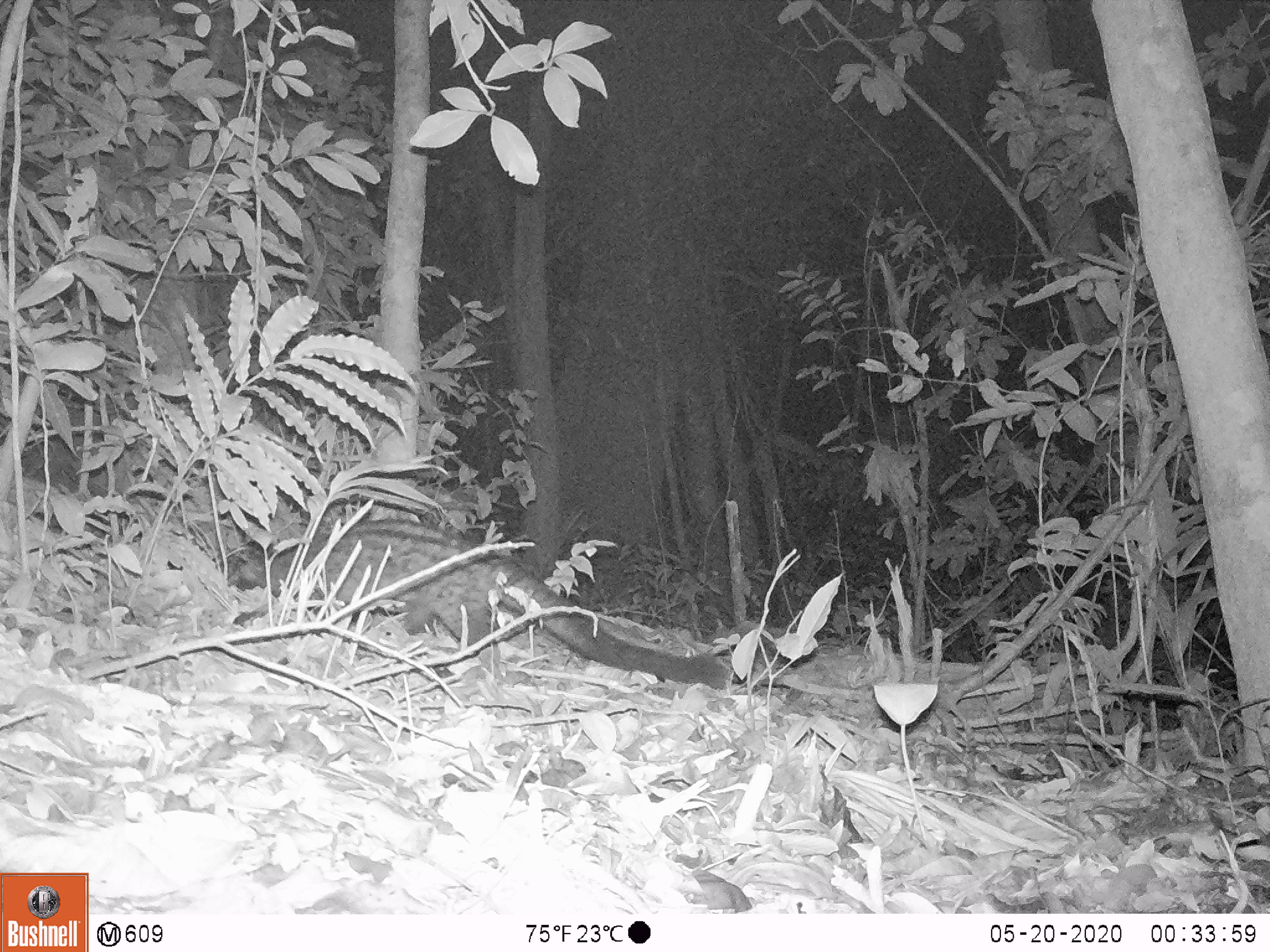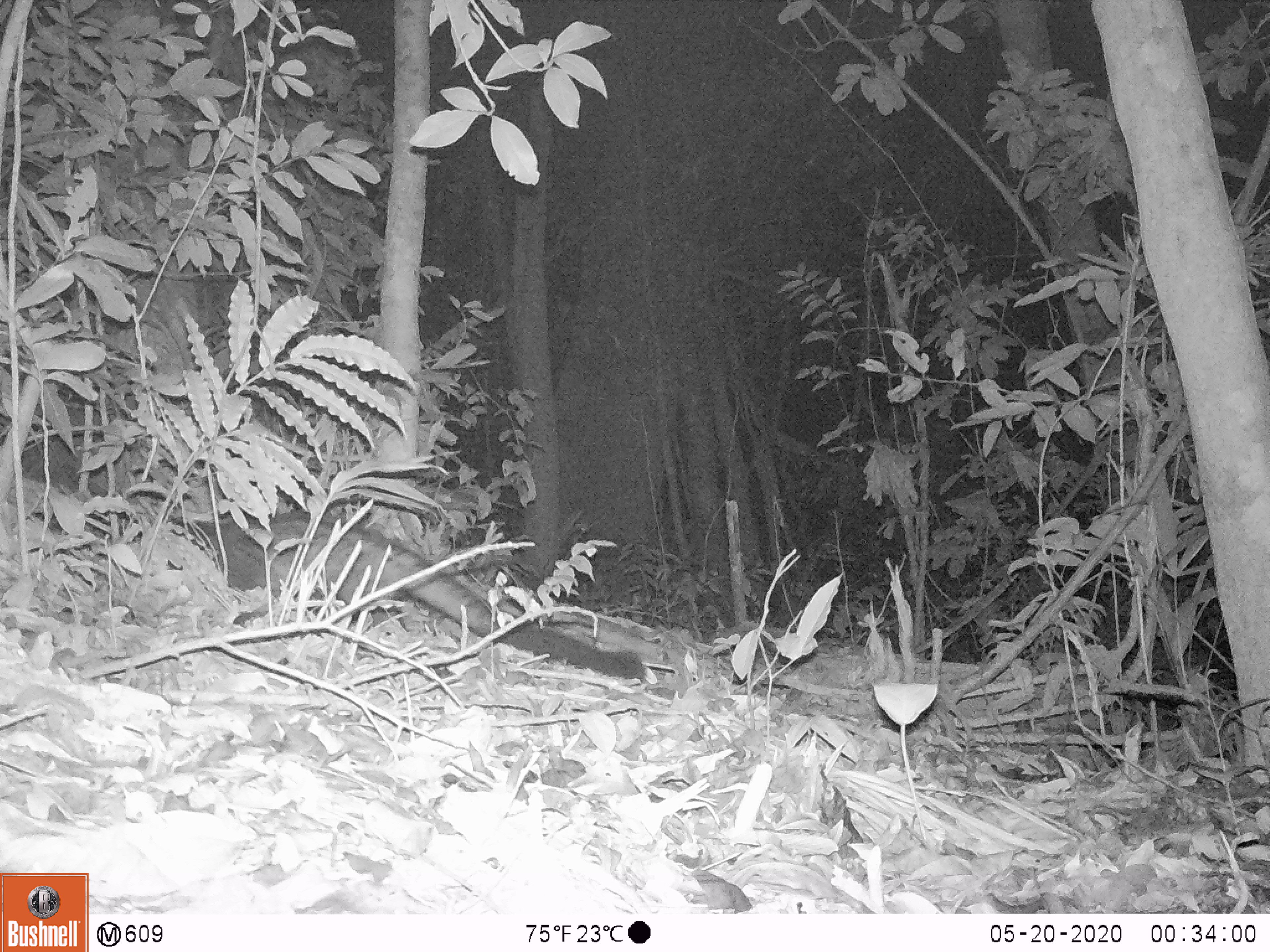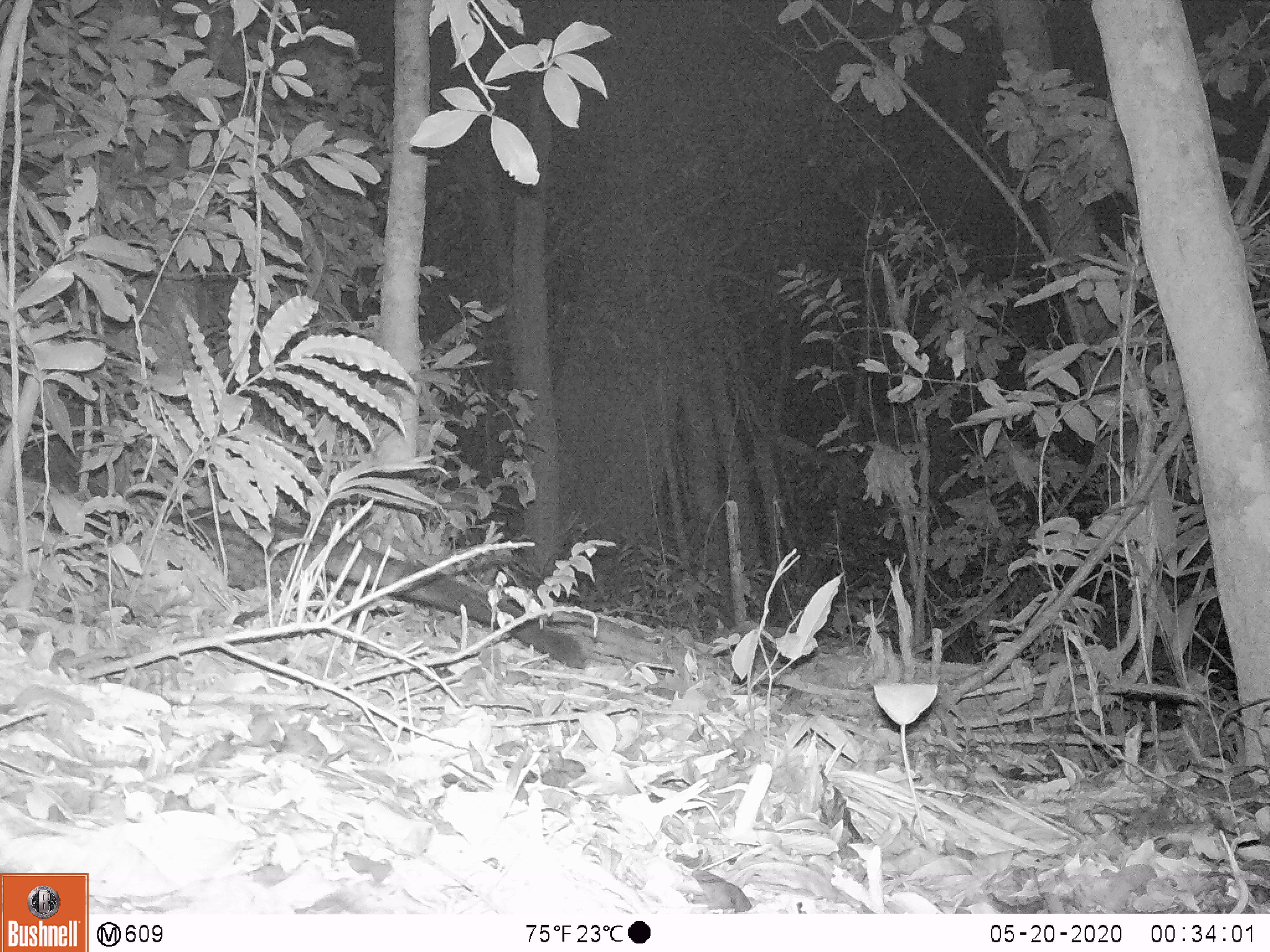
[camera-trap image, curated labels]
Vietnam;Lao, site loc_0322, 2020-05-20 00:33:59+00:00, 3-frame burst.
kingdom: Animalia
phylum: Chordata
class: Mammalia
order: Carnivora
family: Viverridae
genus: Paradoxurus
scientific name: Paradoxurus hermaphroditus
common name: common palm civet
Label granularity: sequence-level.